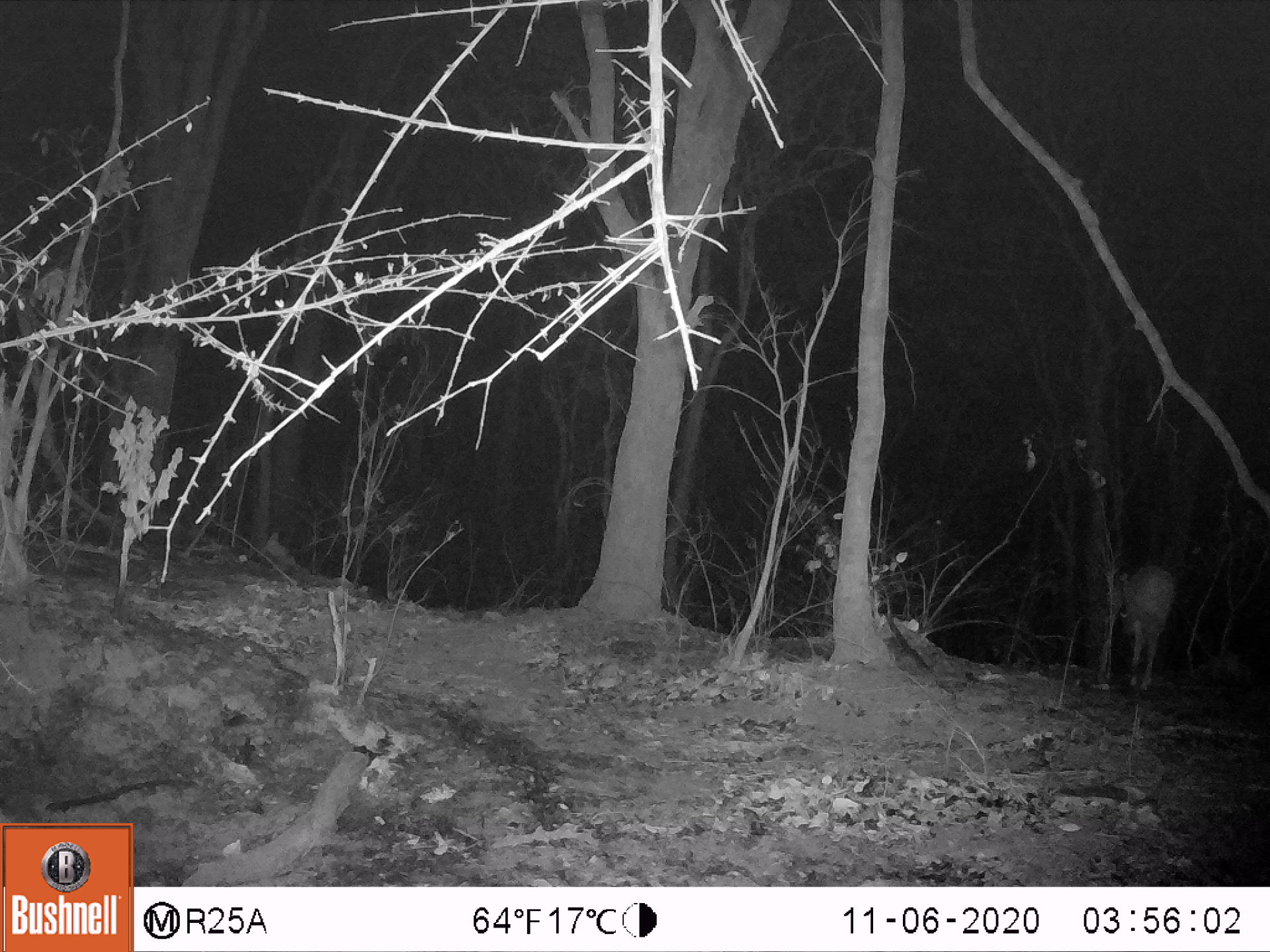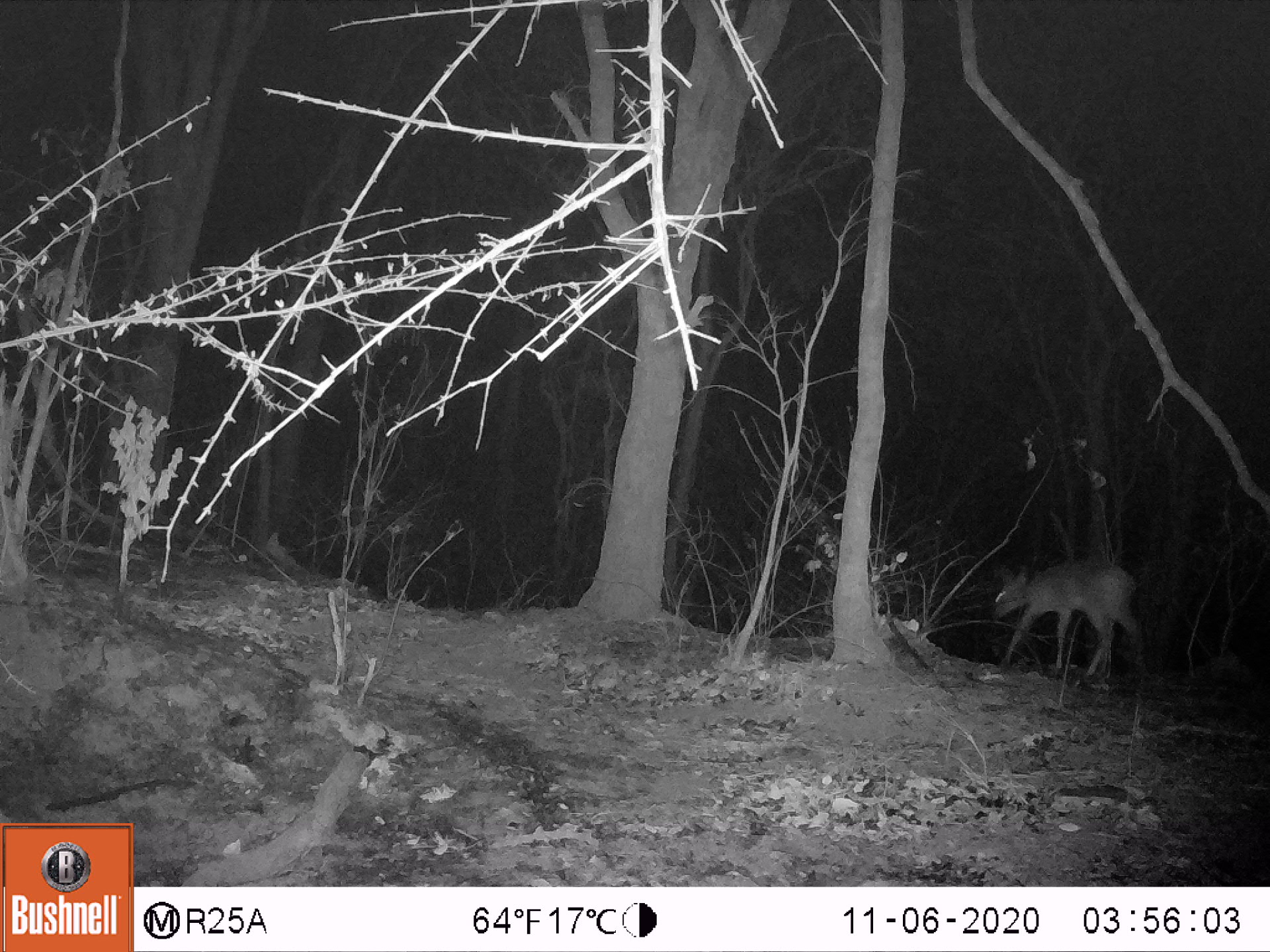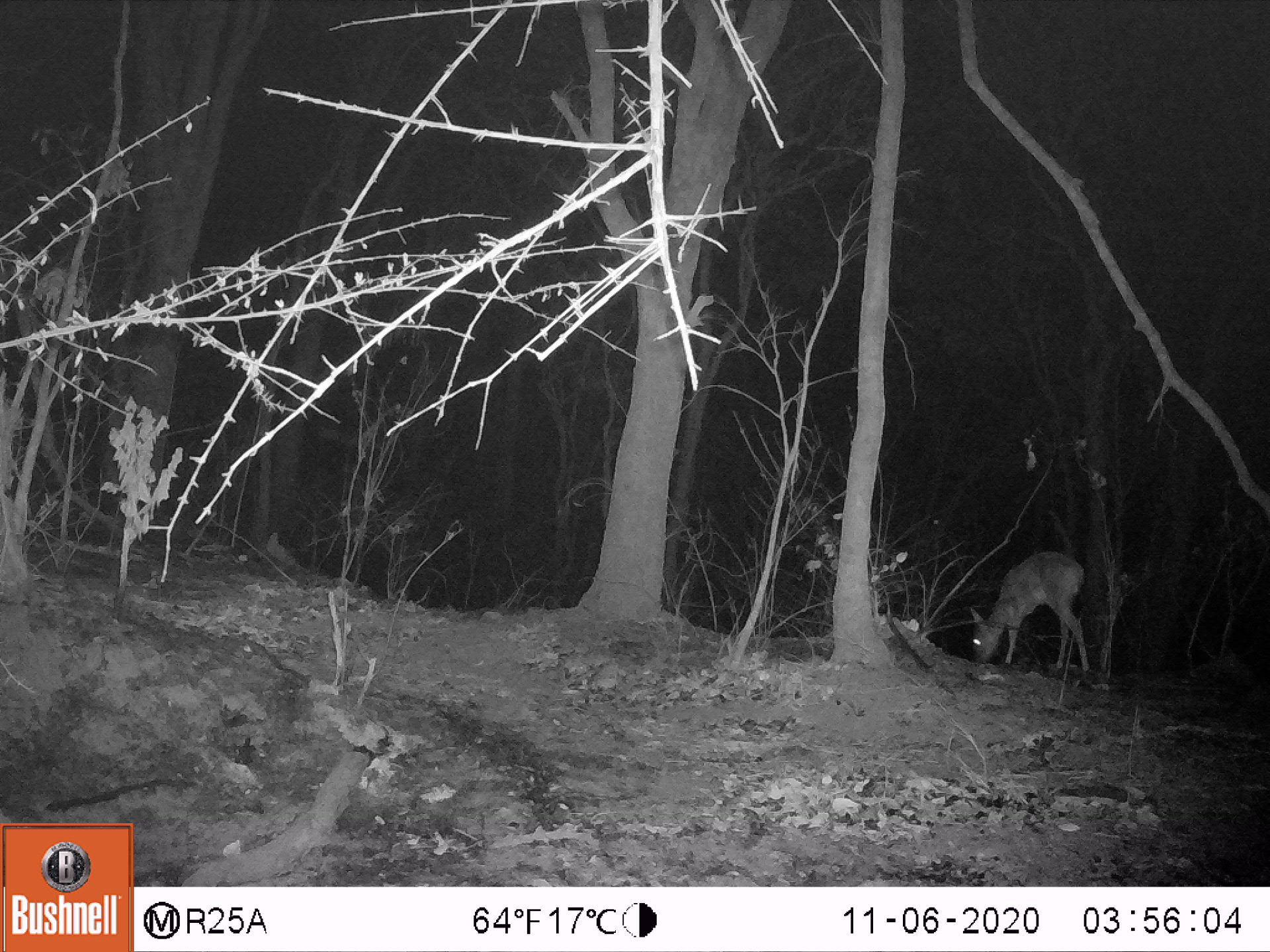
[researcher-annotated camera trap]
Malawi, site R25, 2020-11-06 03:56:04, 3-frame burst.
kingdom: Animalia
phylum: Chordata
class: Mammalia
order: Artiodactyla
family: Bovidae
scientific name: Antilopinae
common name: small antelope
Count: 1.